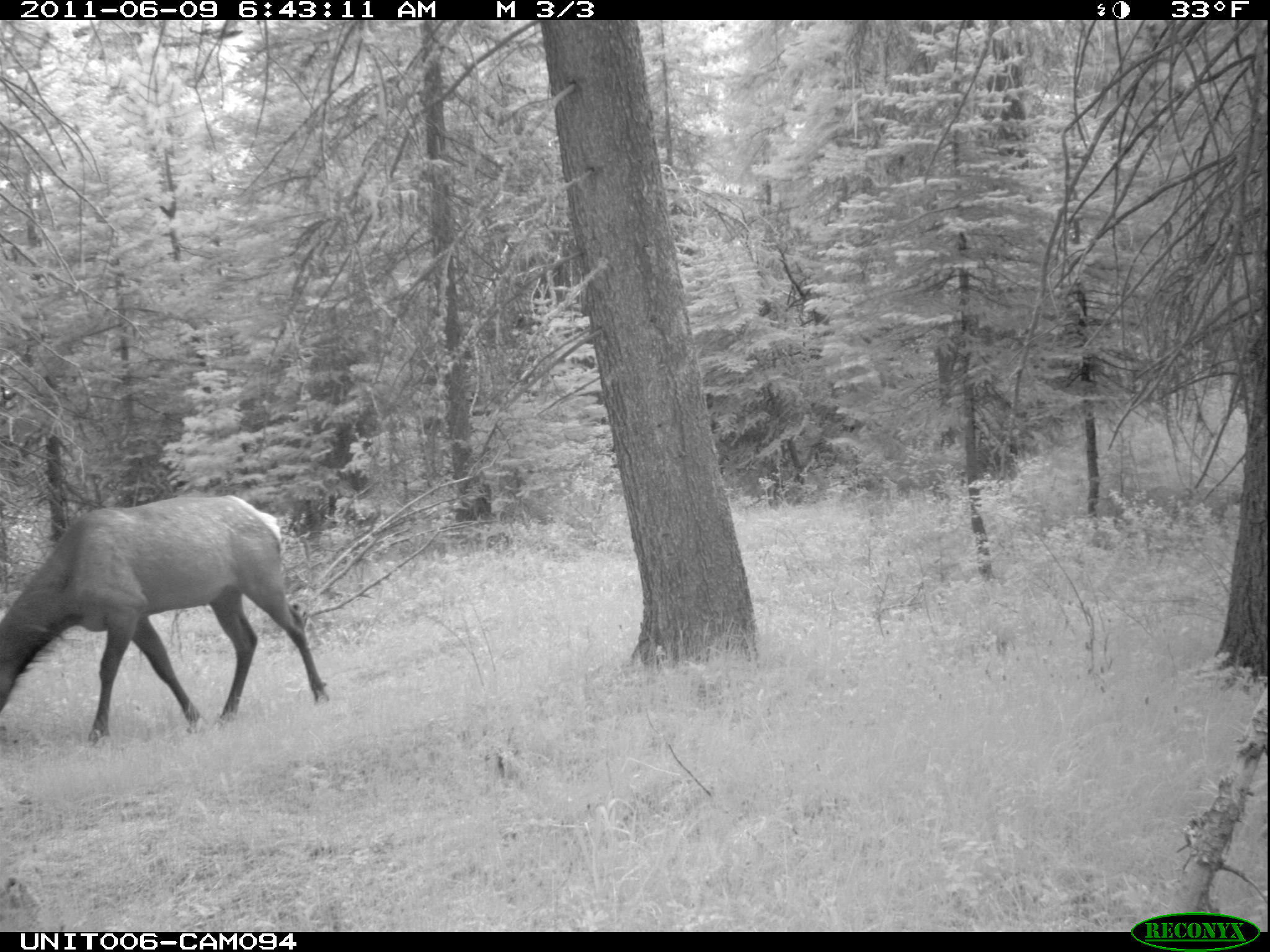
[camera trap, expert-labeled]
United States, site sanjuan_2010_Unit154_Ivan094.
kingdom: Animalia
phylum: Chordata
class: Mammalia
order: Artiodactyla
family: Cervidae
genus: Cervus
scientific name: Cervus elaphus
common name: red deer